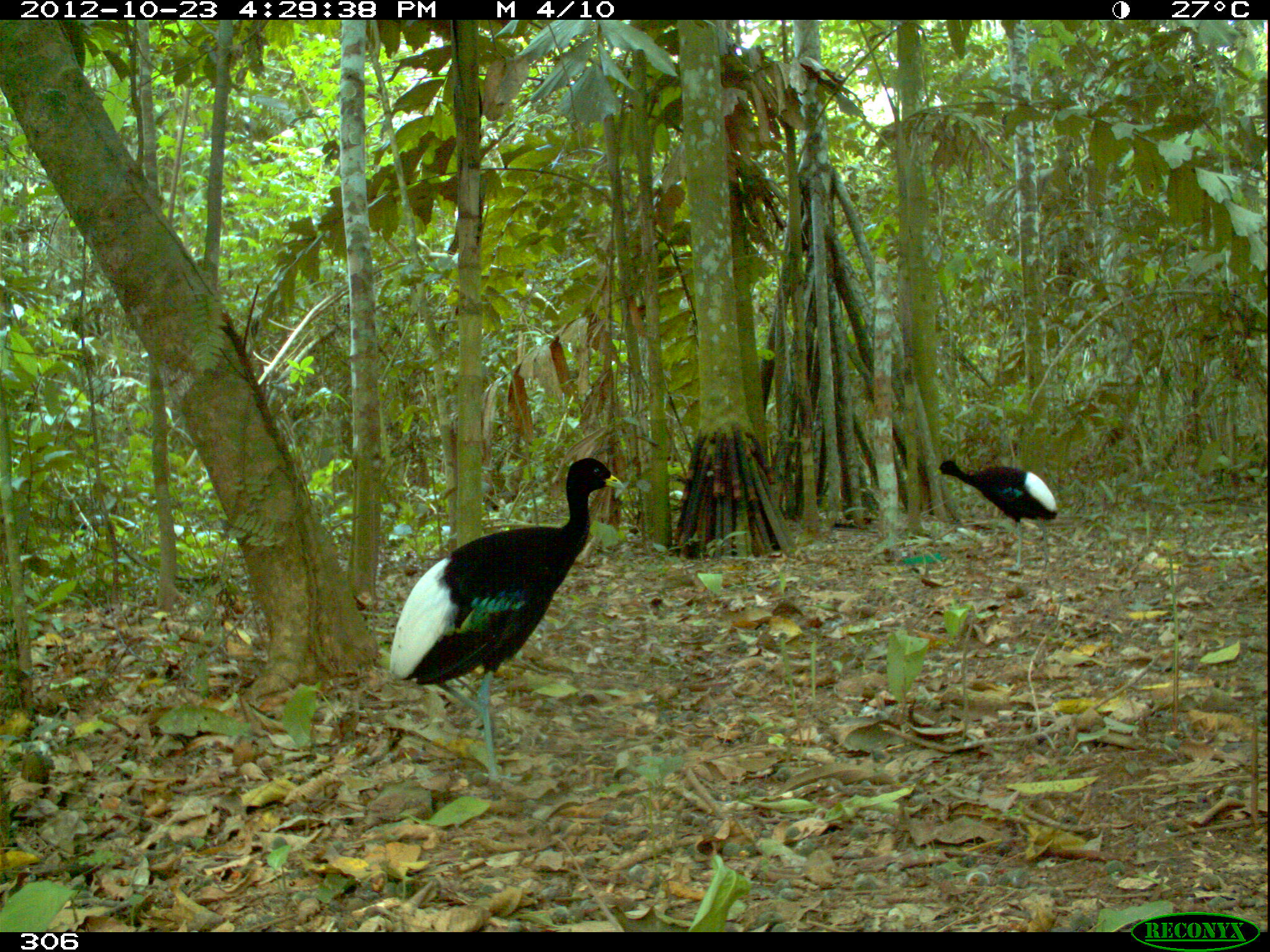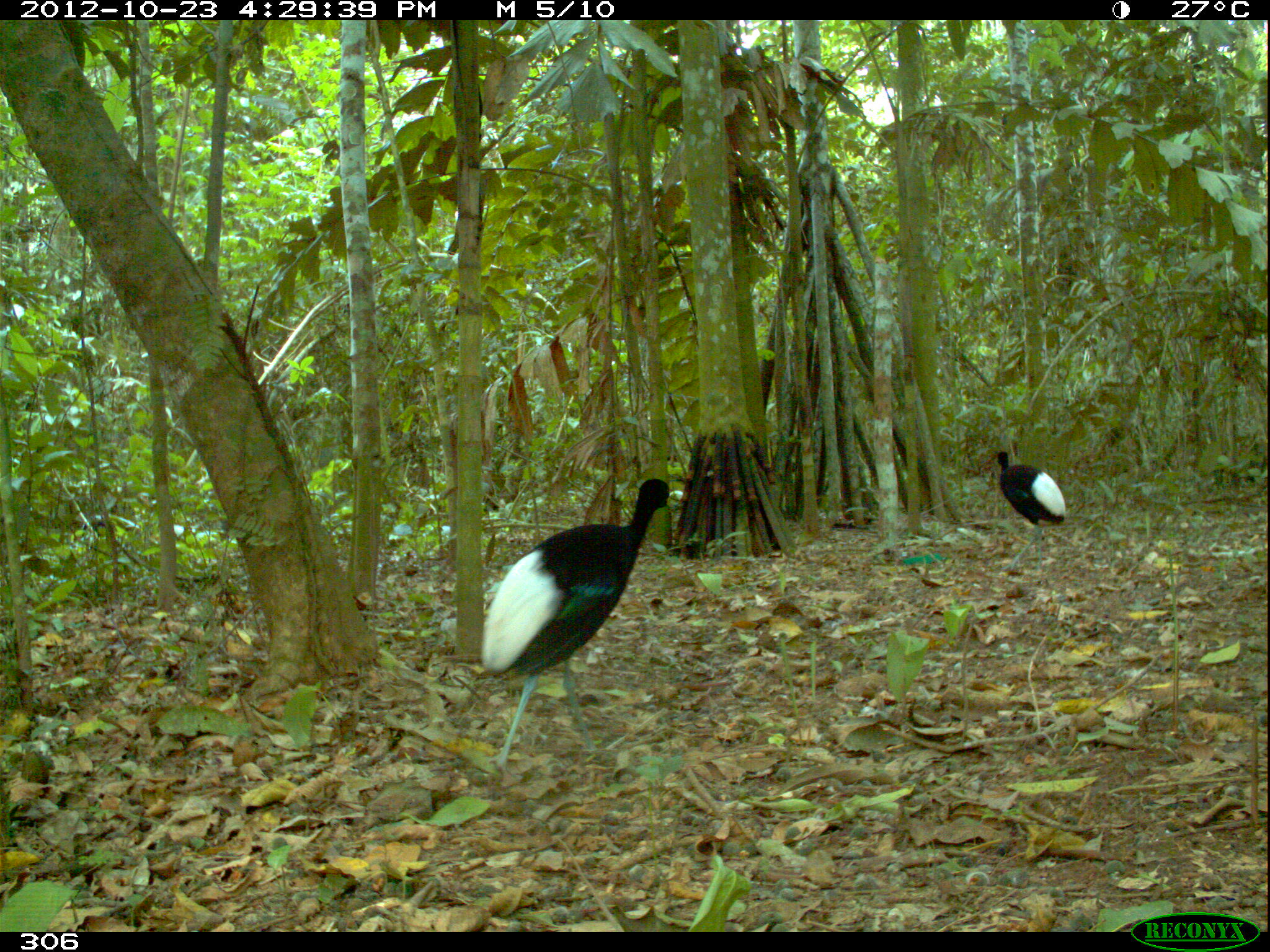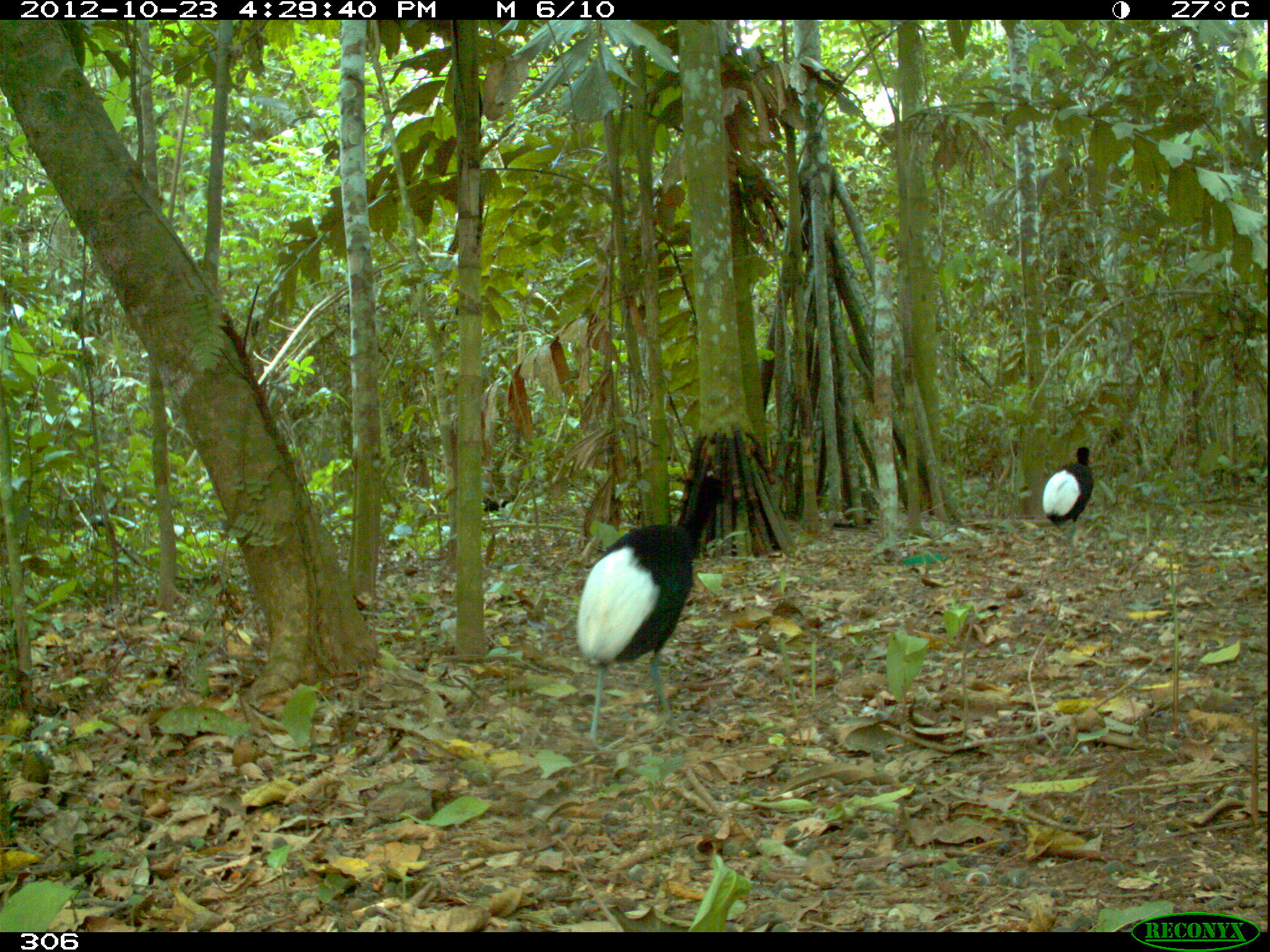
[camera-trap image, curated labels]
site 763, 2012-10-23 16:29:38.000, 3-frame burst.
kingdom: Animalia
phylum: Chordata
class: Aves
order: Gruiformes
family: Psophiidae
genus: Psophia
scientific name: Psophia leucoptera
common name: pale-winged trumpeter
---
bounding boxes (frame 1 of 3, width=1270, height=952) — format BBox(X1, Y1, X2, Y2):
psophia leucoptera: BBox(388, 457, 624, 784); BBox(932, 460, 1058, 574)